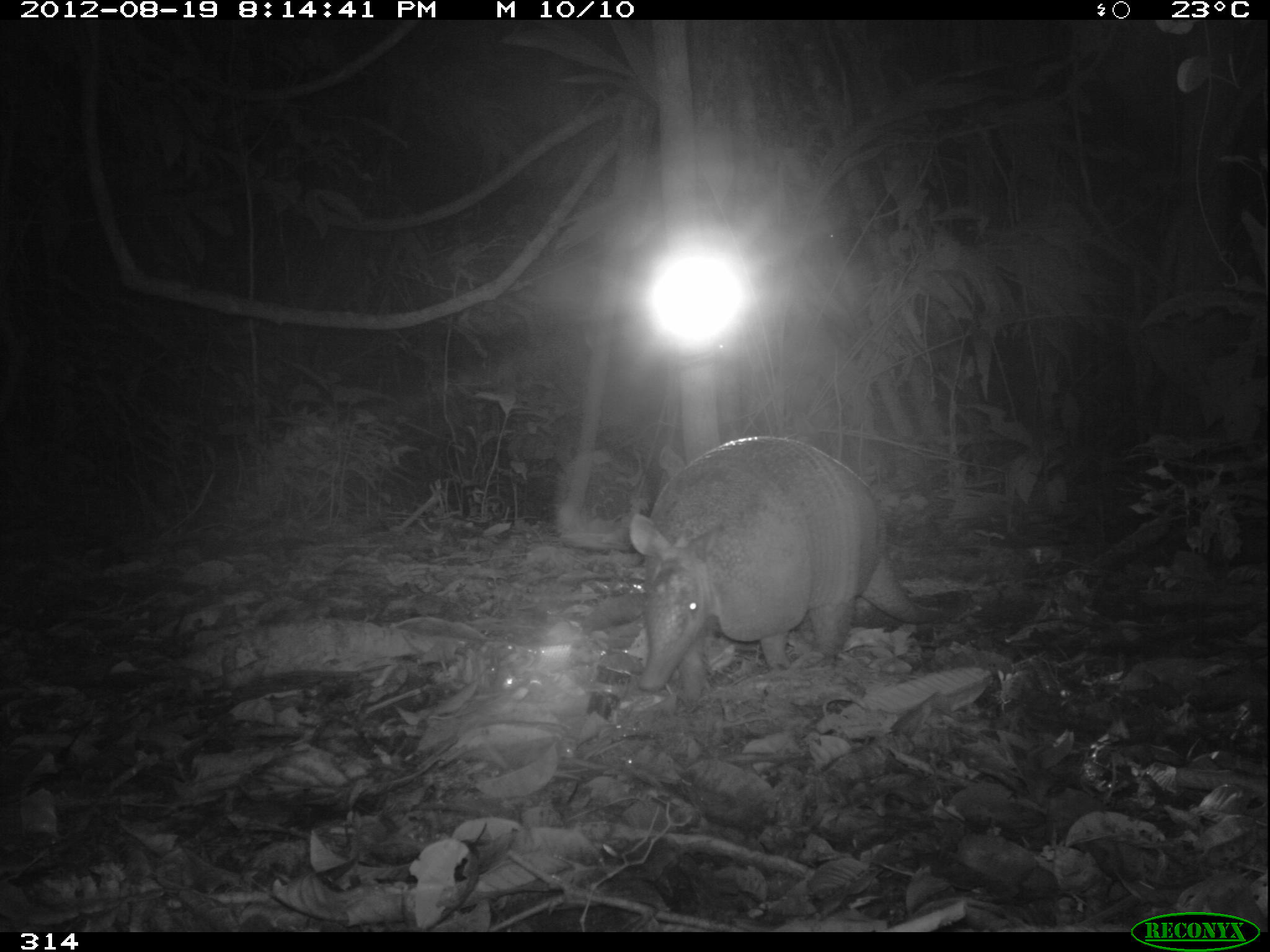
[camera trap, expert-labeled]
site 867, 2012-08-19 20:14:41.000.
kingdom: Animalia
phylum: Chordata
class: Mammalia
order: Cingulata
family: Dasypodidae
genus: Dasypus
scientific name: Dasypus novemcinctus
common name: nine-banded armadillo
Dasypus novemcinctus (nine-banded armadillo).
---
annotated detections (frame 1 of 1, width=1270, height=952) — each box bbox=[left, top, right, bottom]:
dasypus novemcinctus: bbox=[628, 435, 951, 707]